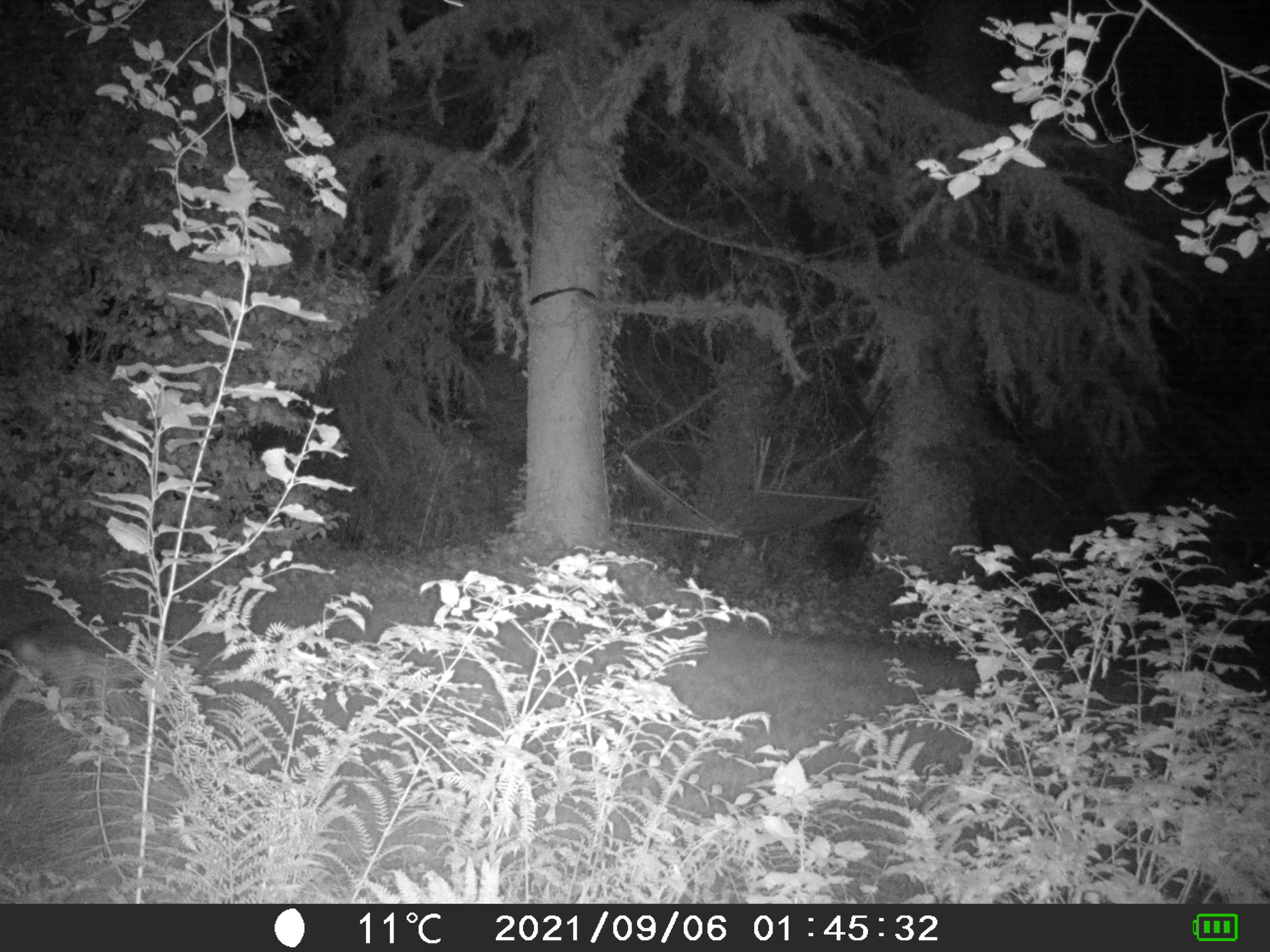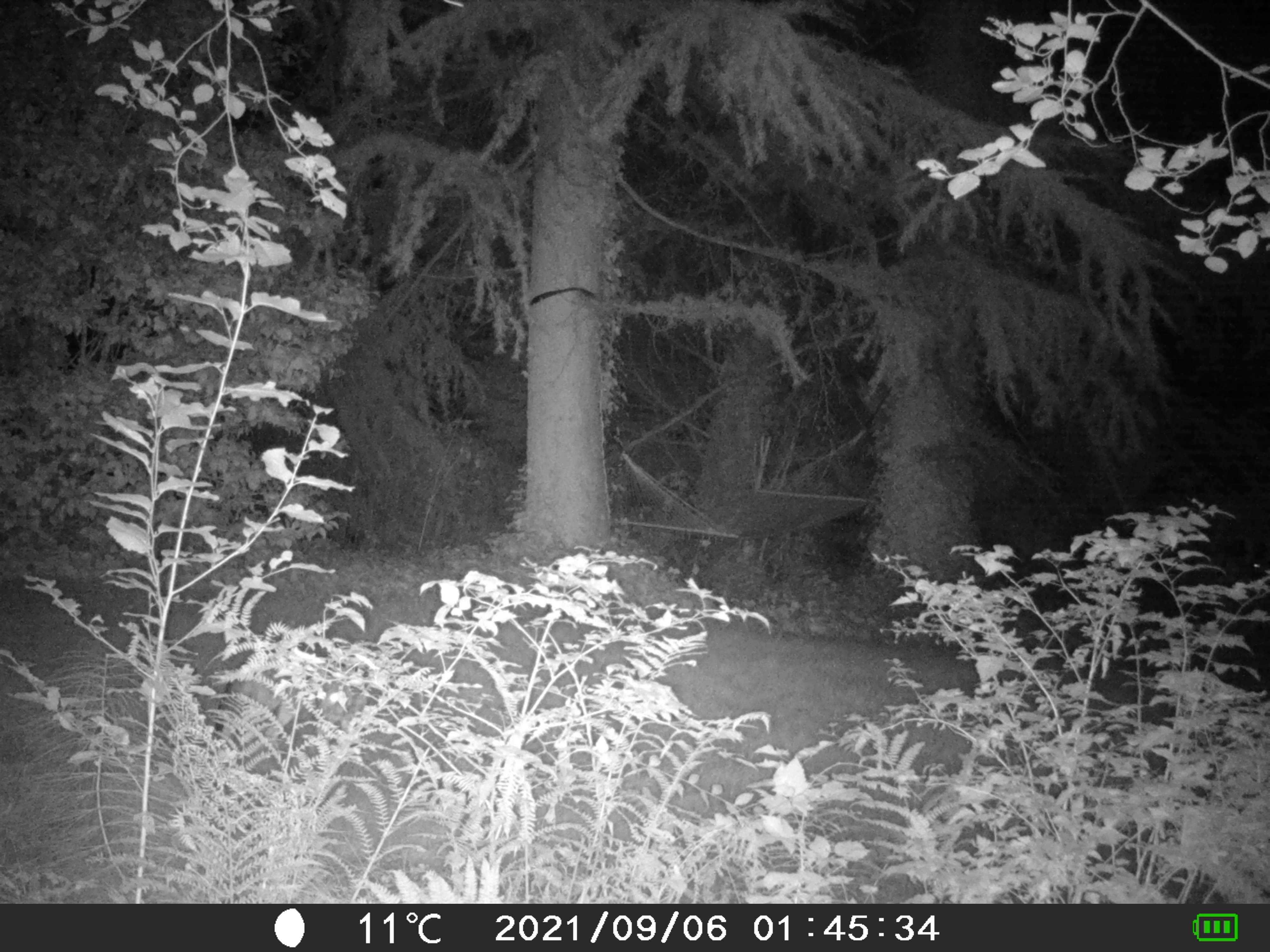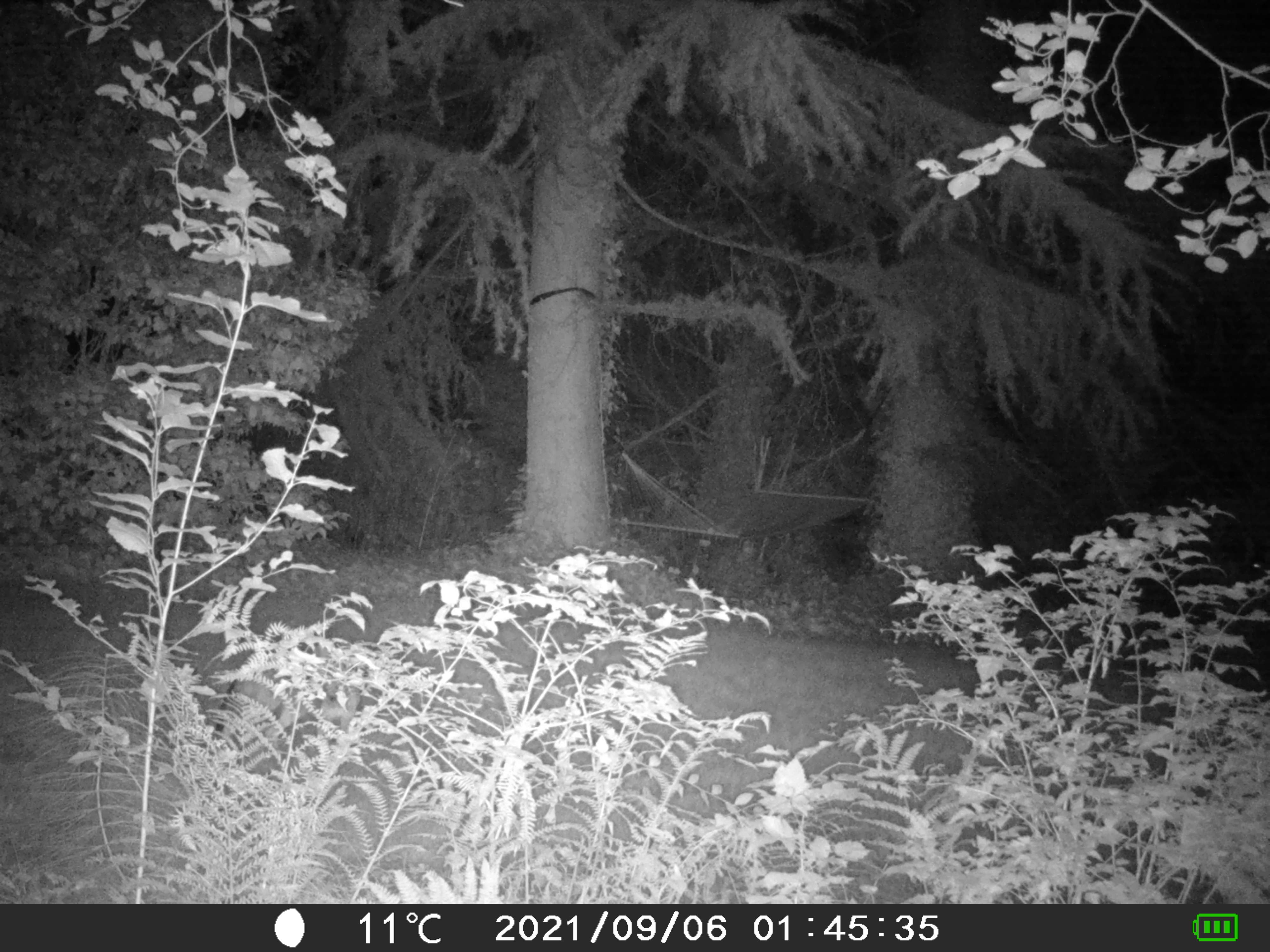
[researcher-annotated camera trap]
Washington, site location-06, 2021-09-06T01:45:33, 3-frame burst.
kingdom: Animalia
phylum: Chordata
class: Mammalia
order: Carnivora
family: Canidae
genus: Canis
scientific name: Canis latrans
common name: coyote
Coyote (Canis latrans).